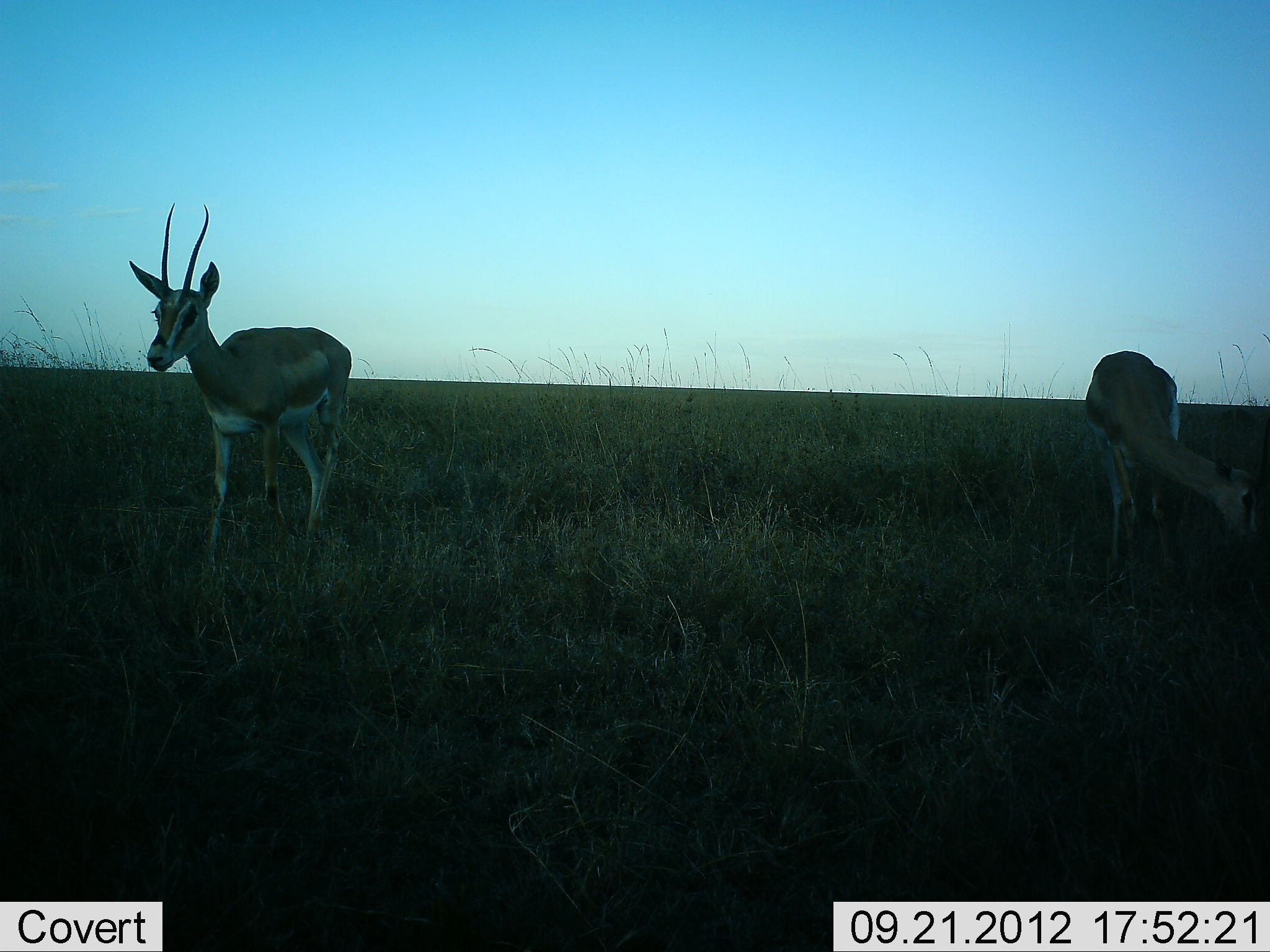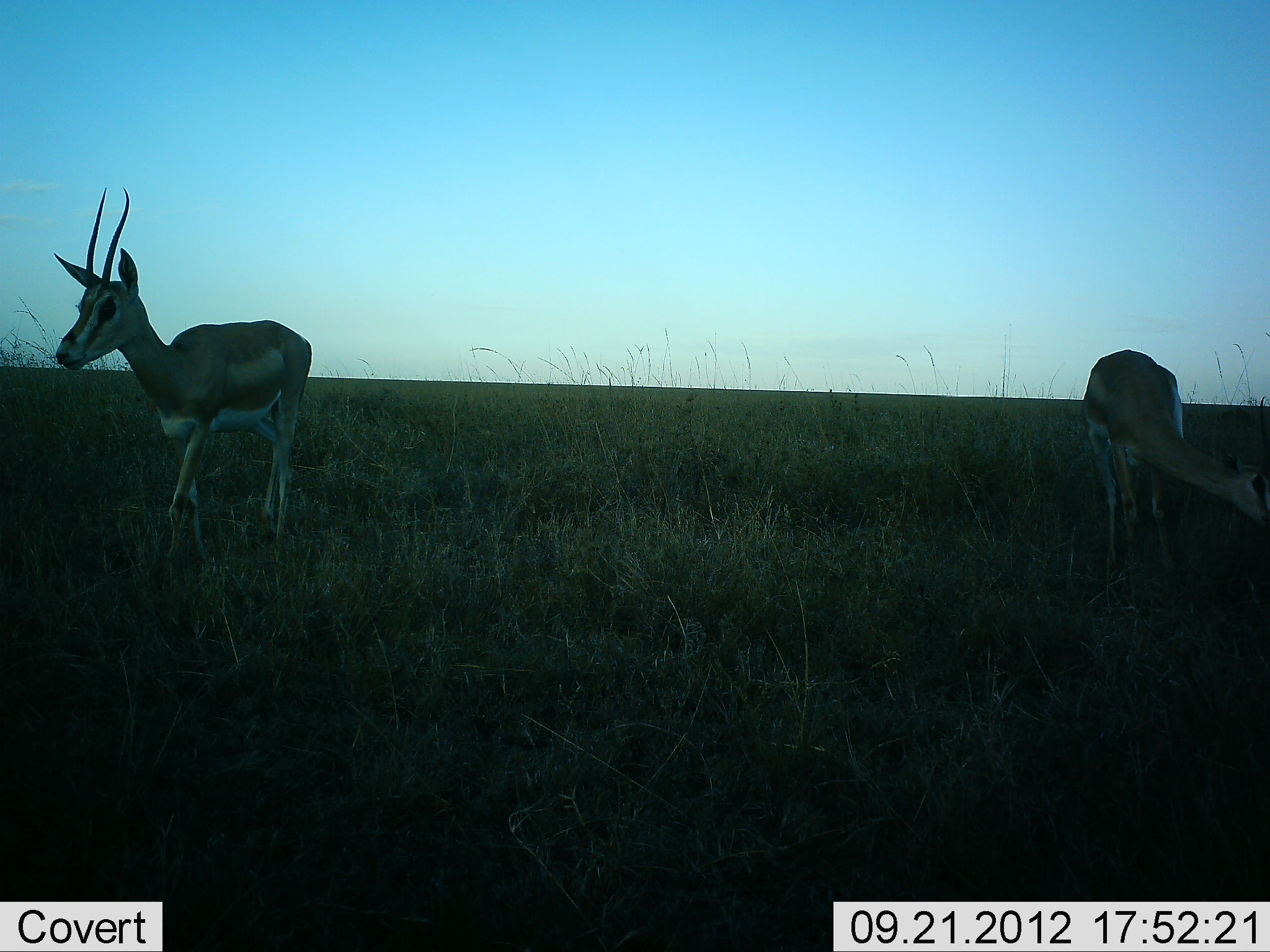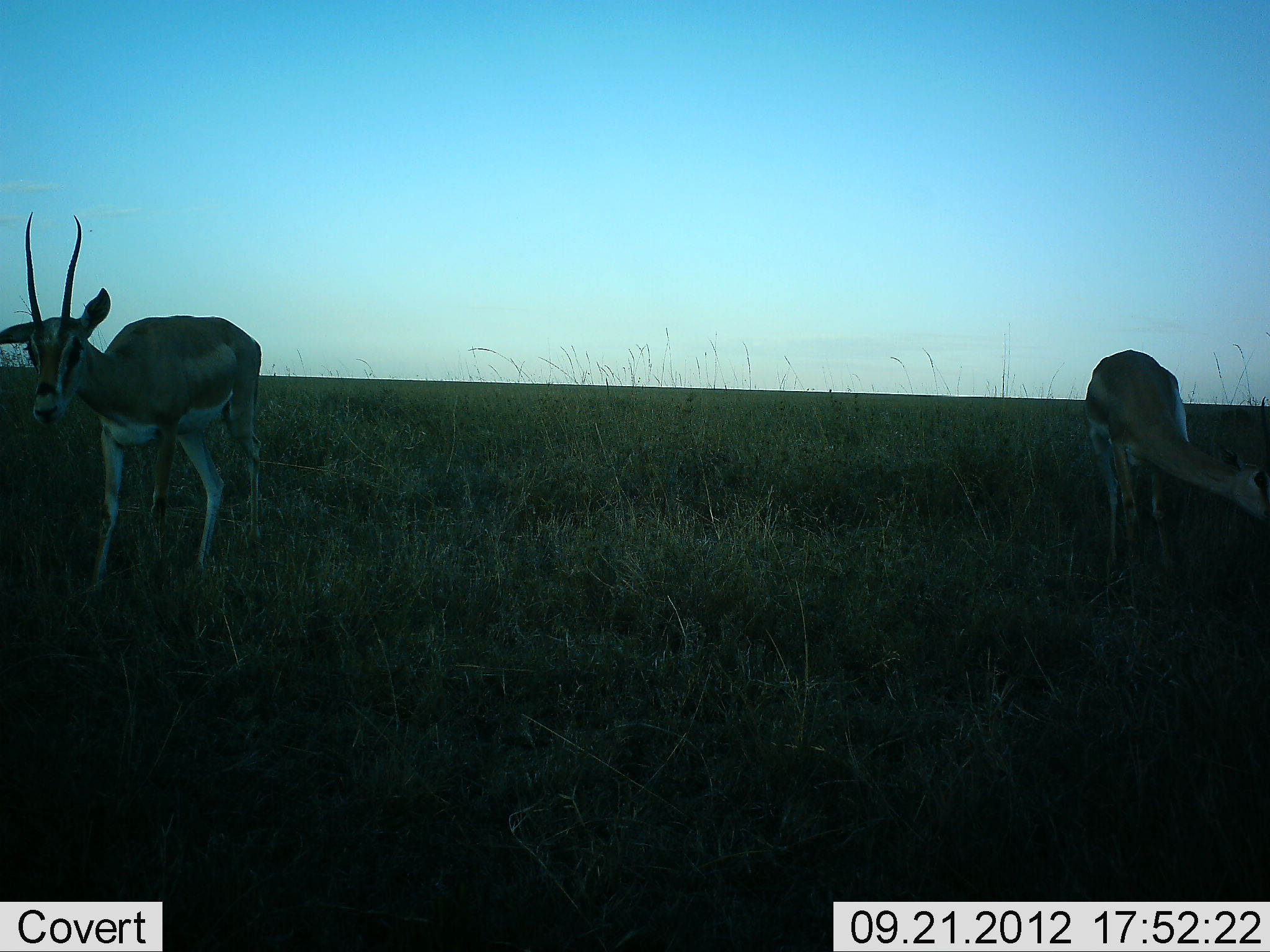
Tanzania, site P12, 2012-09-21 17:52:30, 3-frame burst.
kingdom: Animalia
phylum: Chordata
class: Mammalia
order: Artiodactyla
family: Bovidae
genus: Nanger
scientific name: Nanger granti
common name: grant's gazelle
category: gazellegrants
Gazellegrants (grant's gazelle) (Nanger granti), count 2. Behavior (volunteer vote fractions): standing 50%, resting 0%, moving 60%, interacting 0%. Young present (vote fraction): 0%. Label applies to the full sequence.